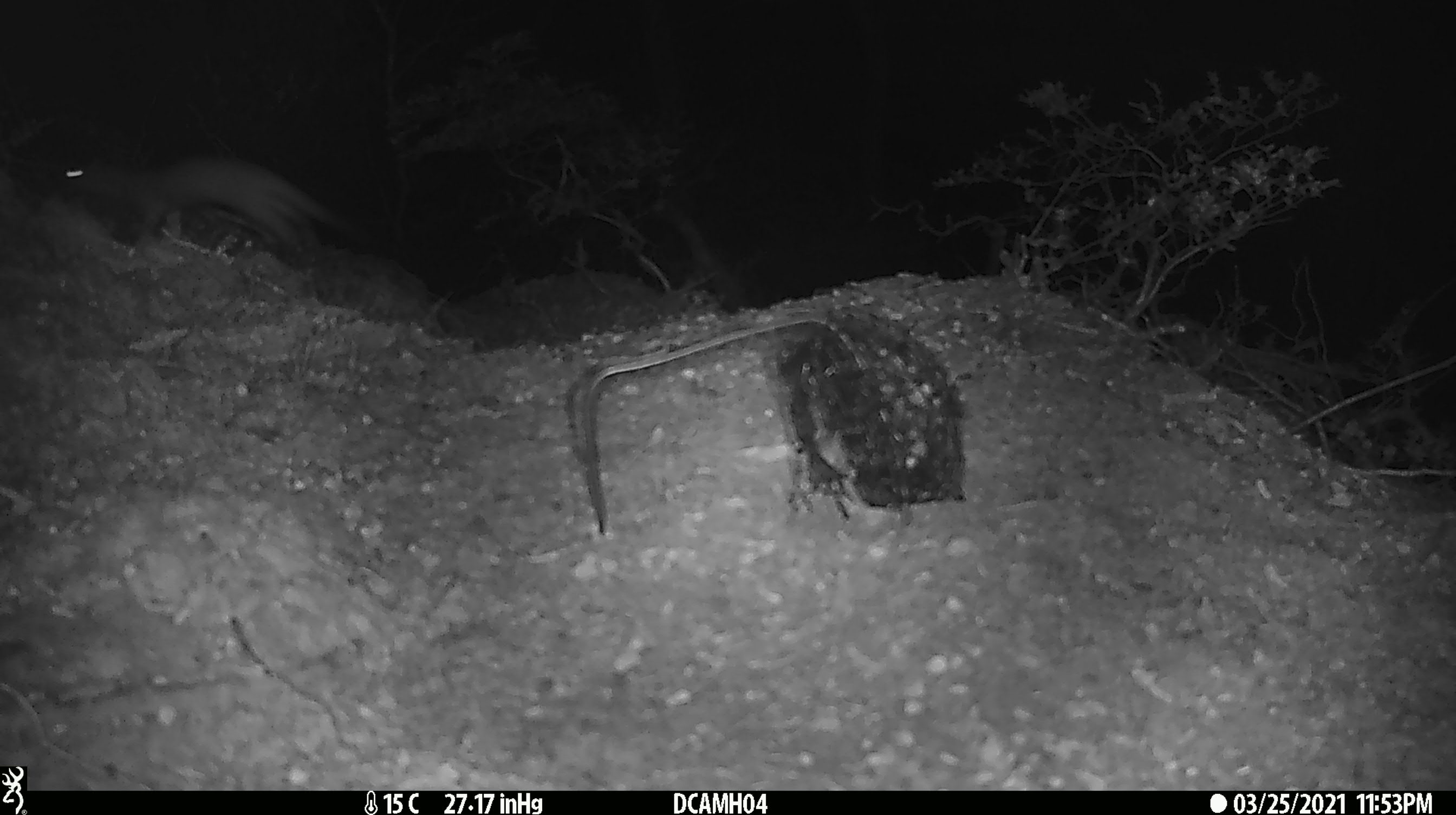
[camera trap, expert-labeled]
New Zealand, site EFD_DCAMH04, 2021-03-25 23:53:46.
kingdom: Animalia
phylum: Chordata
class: Mammalia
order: Carnivora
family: Mustelidae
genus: Mustela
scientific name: Mustela erminea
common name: stoat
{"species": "stoat (Mustela erminea)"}